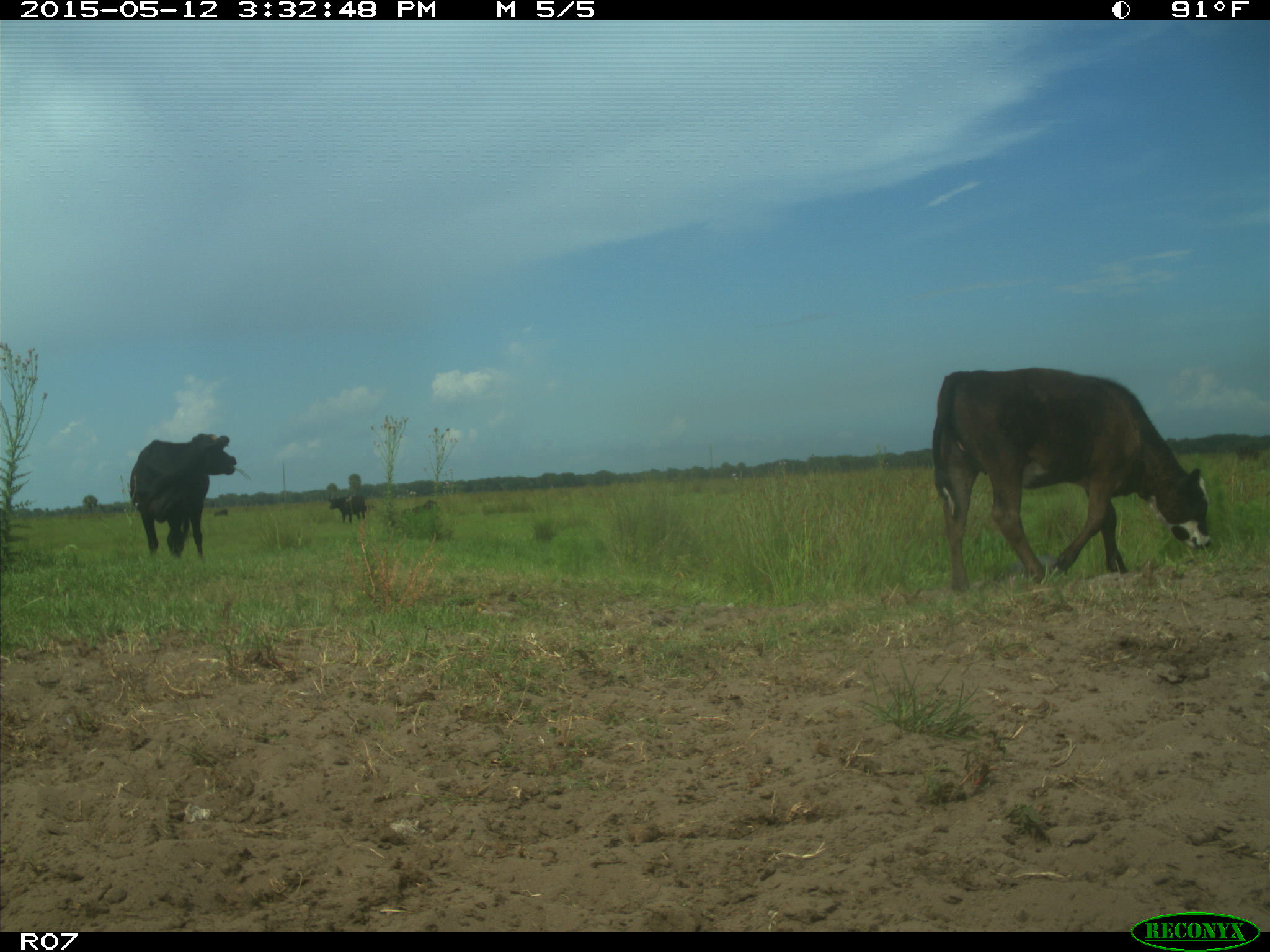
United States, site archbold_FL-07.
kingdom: Animalia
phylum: Chordata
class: Mammalia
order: Artiodactyla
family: Bovidae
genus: Bos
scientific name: Bos taurus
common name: domestic cow